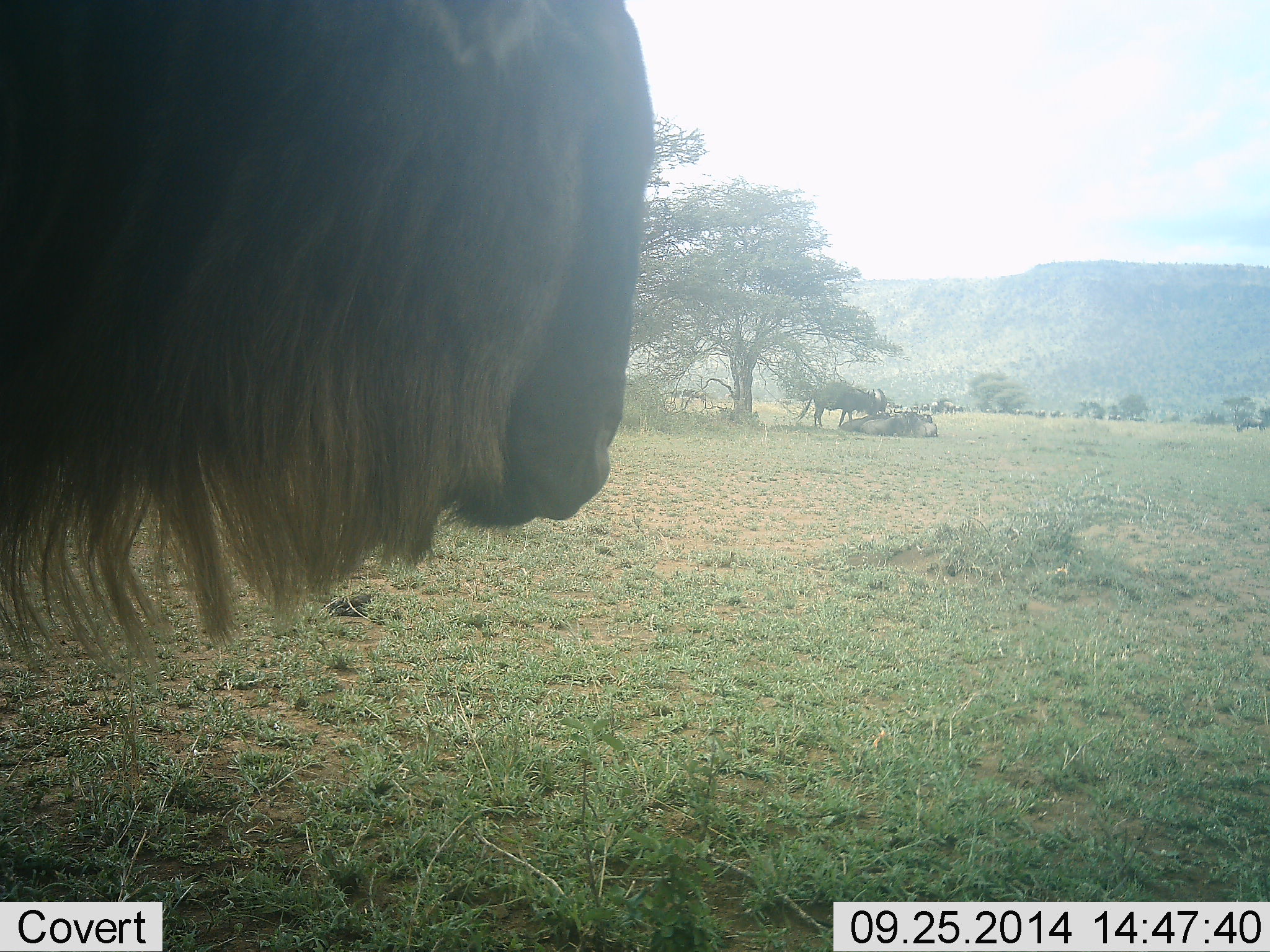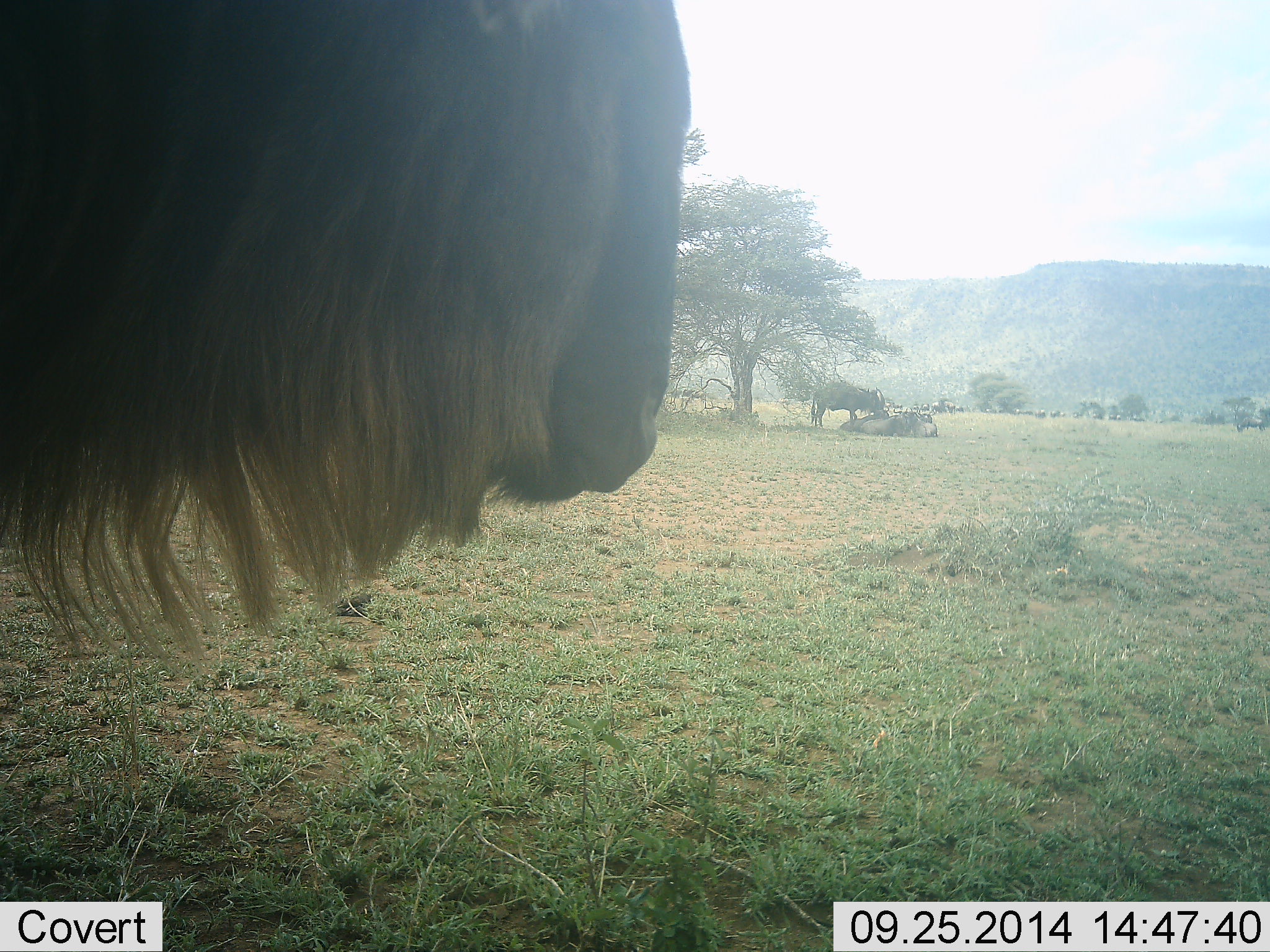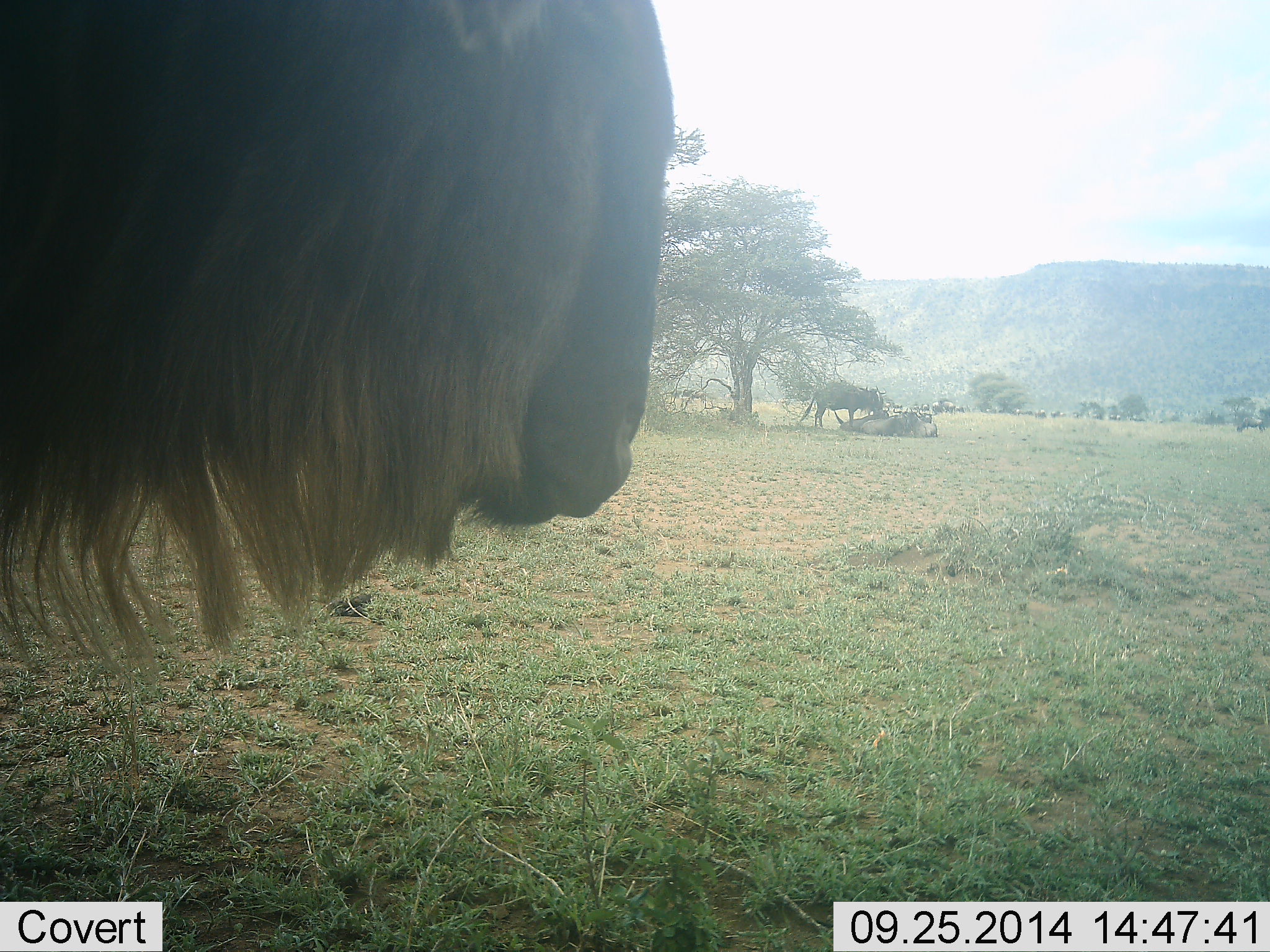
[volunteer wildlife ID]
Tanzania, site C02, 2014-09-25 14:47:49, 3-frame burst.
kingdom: Animalia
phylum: Chordata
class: Mammalia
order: Artiodactyla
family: Bovidae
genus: Connochaetes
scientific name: Connochaetes taurinus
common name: blue wildebeest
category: wildebeest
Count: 2.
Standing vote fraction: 80%.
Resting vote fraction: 50%.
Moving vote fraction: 10%.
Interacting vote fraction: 0%.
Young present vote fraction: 0%.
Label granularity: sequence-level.